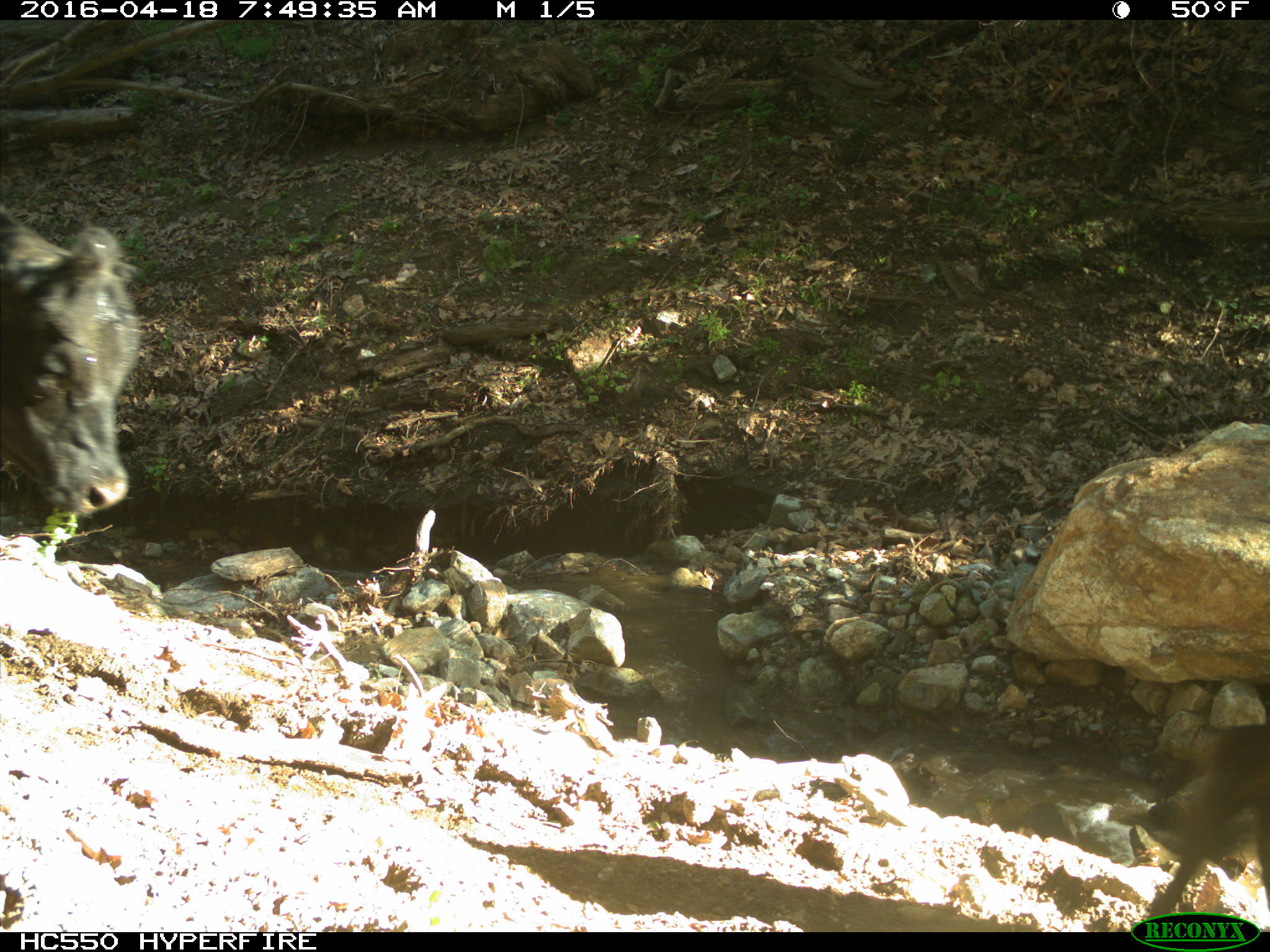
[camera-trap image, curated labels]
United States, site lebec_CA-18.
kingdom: Animalia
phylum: Chordata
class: Mammalia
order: Artiodactyla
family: Bovidae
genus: Bos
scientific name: Bos taurus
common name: domestic cow